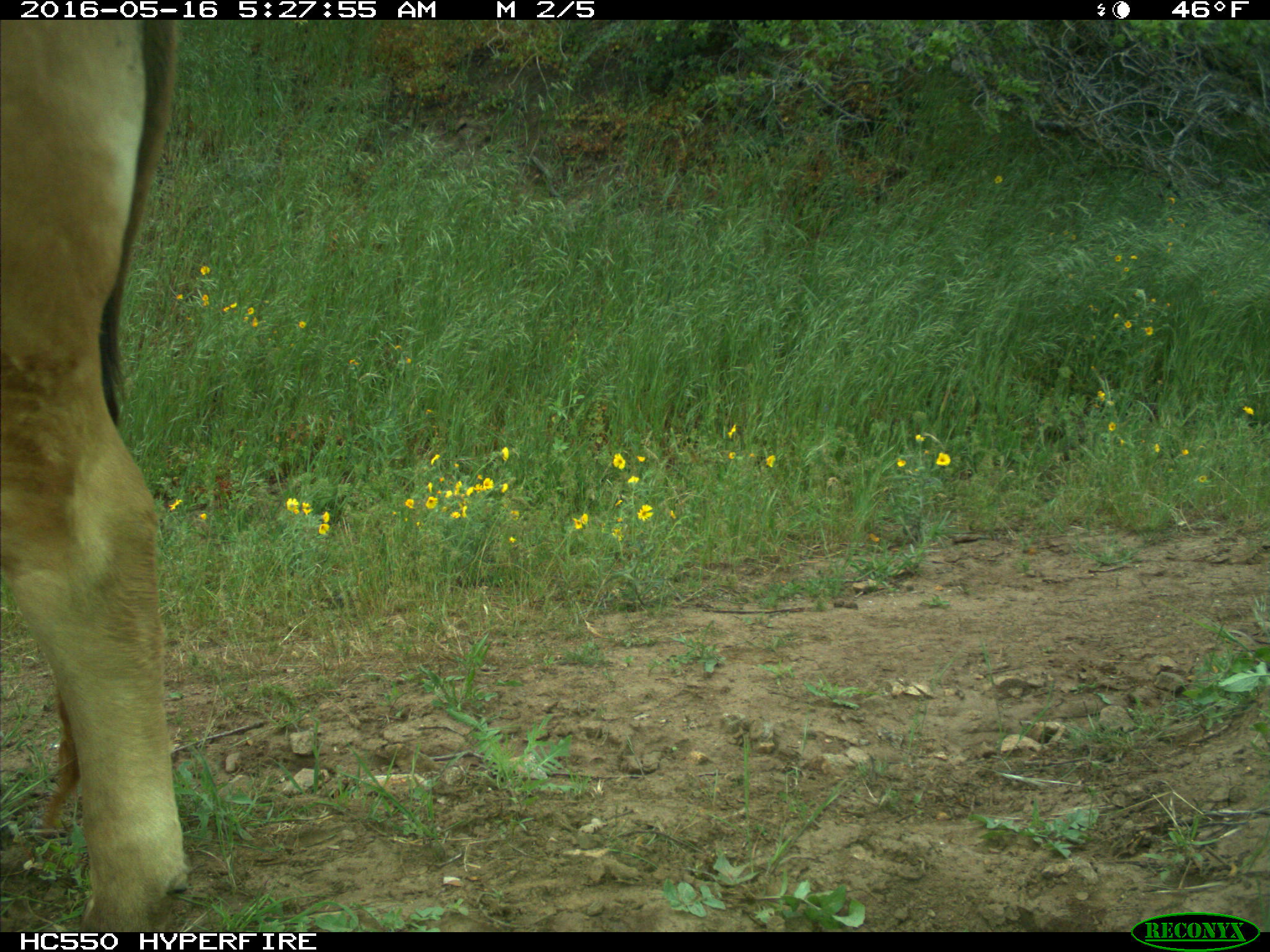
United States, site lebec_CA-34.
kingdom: Animalia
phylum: Chordata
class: Mammalia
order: Artiodactyla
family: Bovidae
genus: Bos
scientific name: Bos taurus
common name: domestic cow